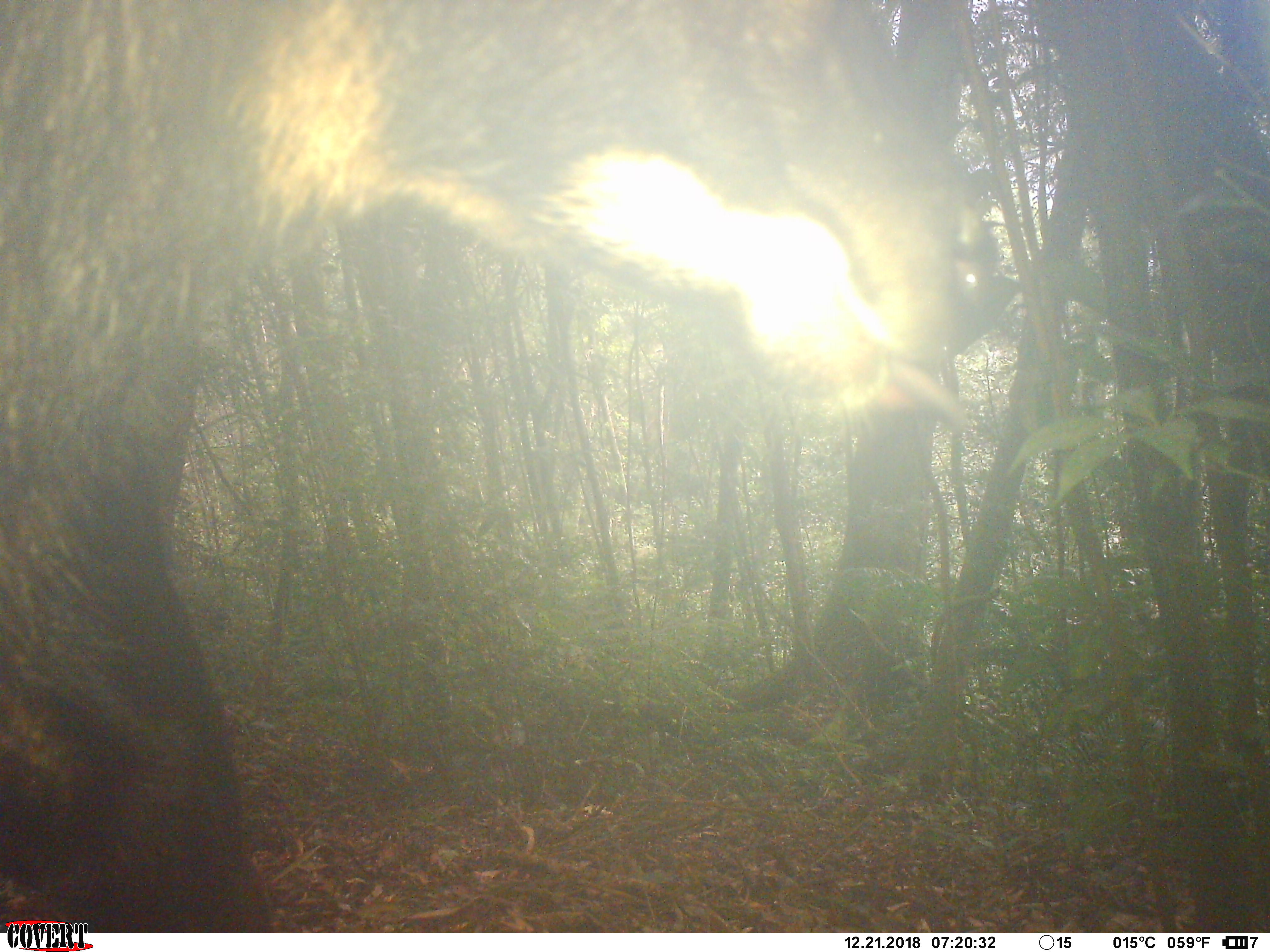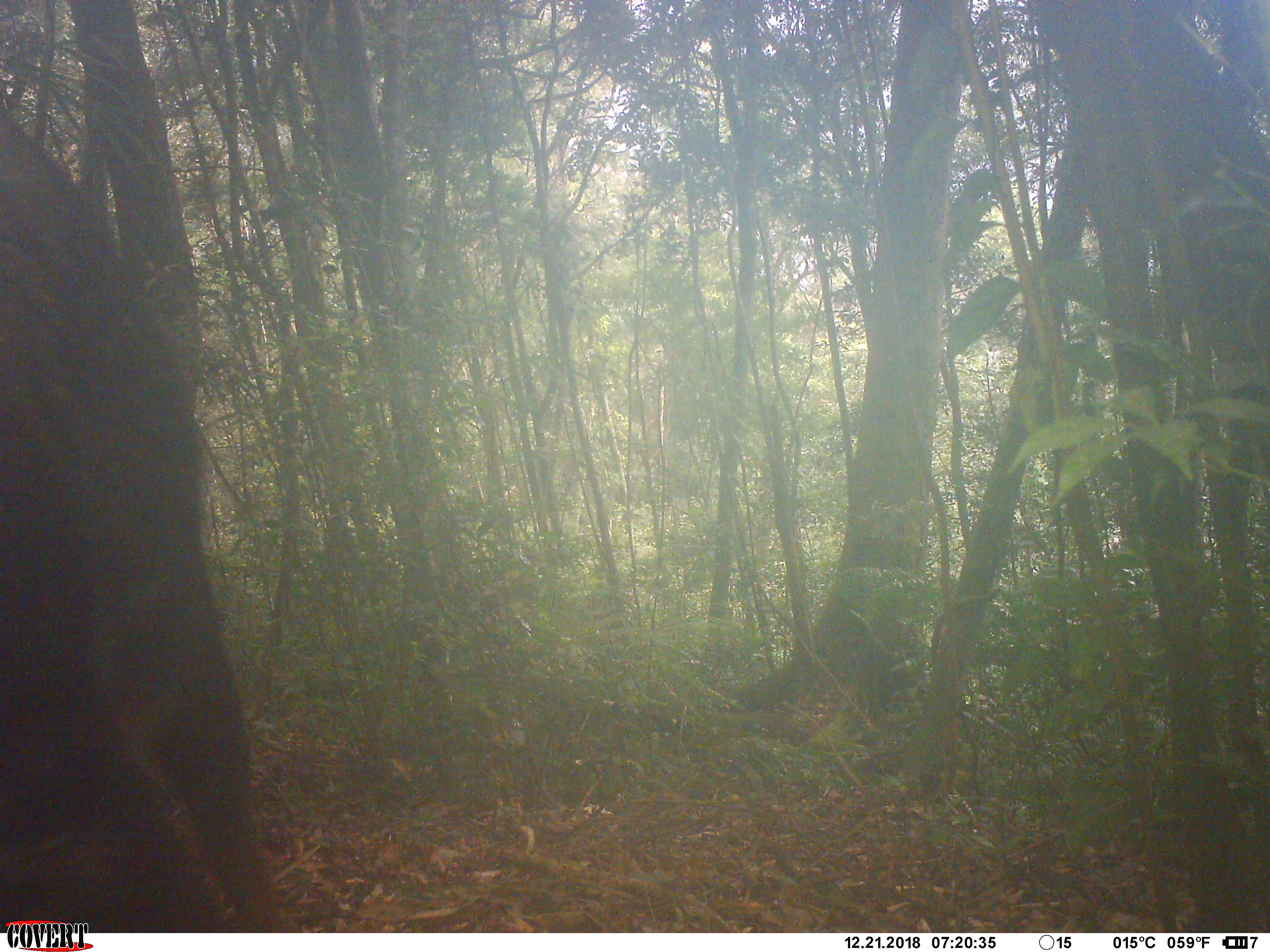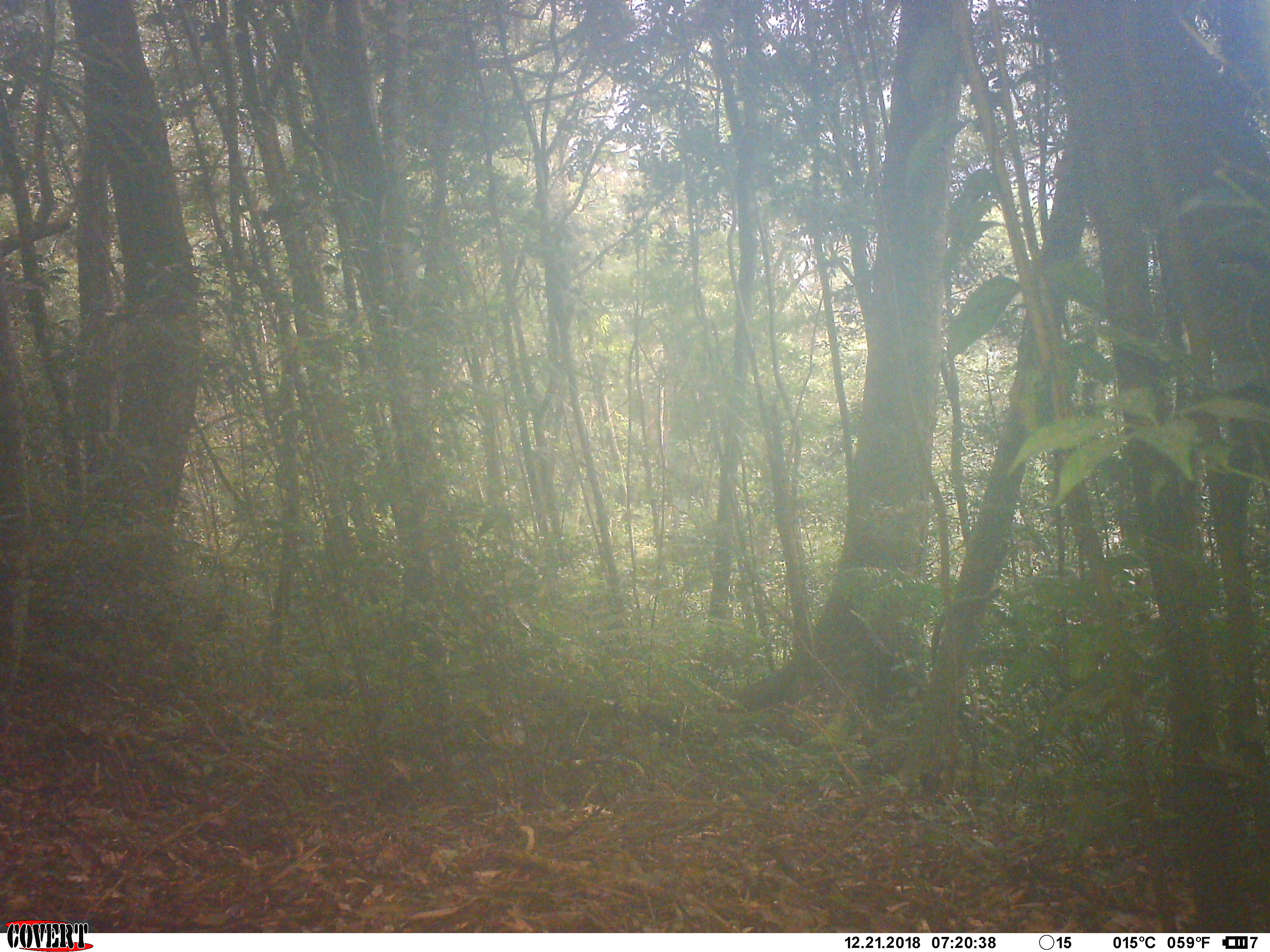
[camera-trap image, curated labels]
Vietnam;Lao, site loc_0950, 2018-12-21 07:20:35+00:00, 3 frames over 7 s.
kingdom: Animalia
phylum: Chordata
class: Mammalia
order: Artiodactyla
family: Bovidae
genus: Capricornis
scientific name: Capricornis sumatraensis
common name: chinese serow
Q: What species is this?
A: Chinese serow (Capricornis sumatraensis).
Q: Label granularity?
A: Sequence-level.